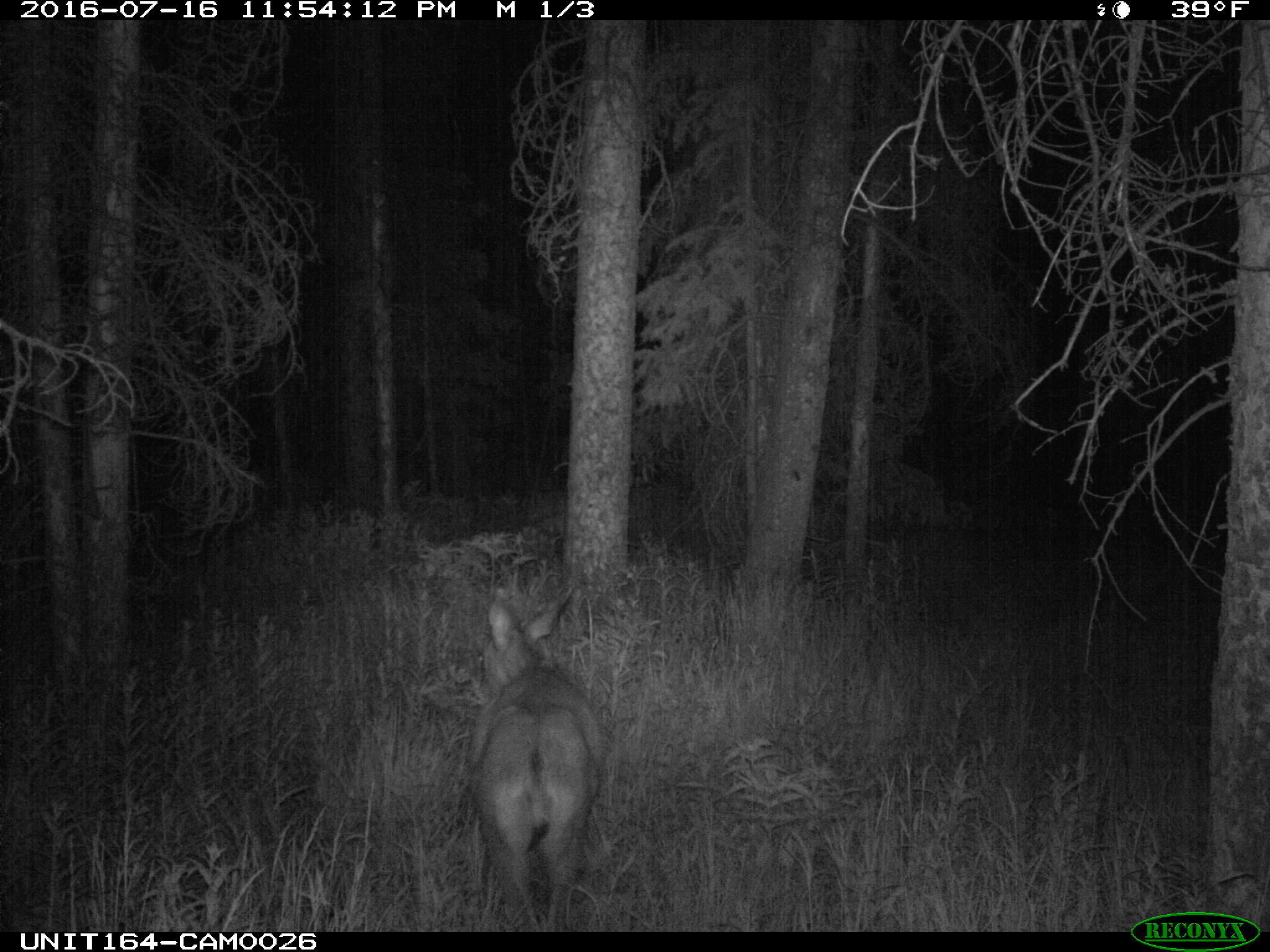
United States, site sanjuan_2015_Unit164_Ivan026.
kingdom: Animalia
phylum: Chordata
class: Mammalia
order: Artiodactyla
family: Cervidae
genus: Odocoileus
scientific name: Odocoileus hemionus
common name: mule deer